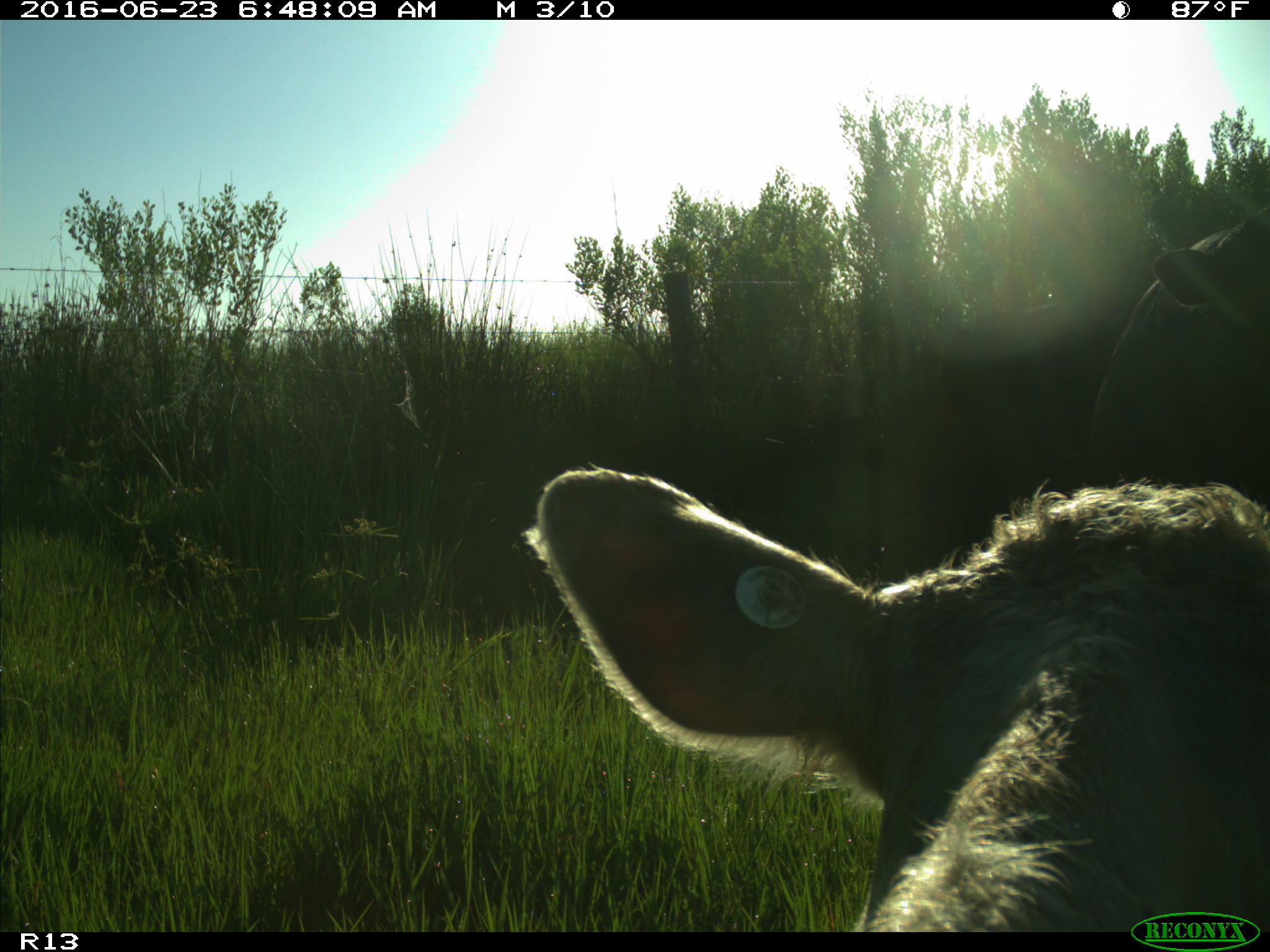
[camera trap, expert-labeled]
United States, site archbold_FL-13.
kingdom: Animalia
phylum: Chordata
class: Mammalia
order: Artiodactyla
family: Bovidae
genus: Bos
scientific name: Bos taurus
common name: domestic cow